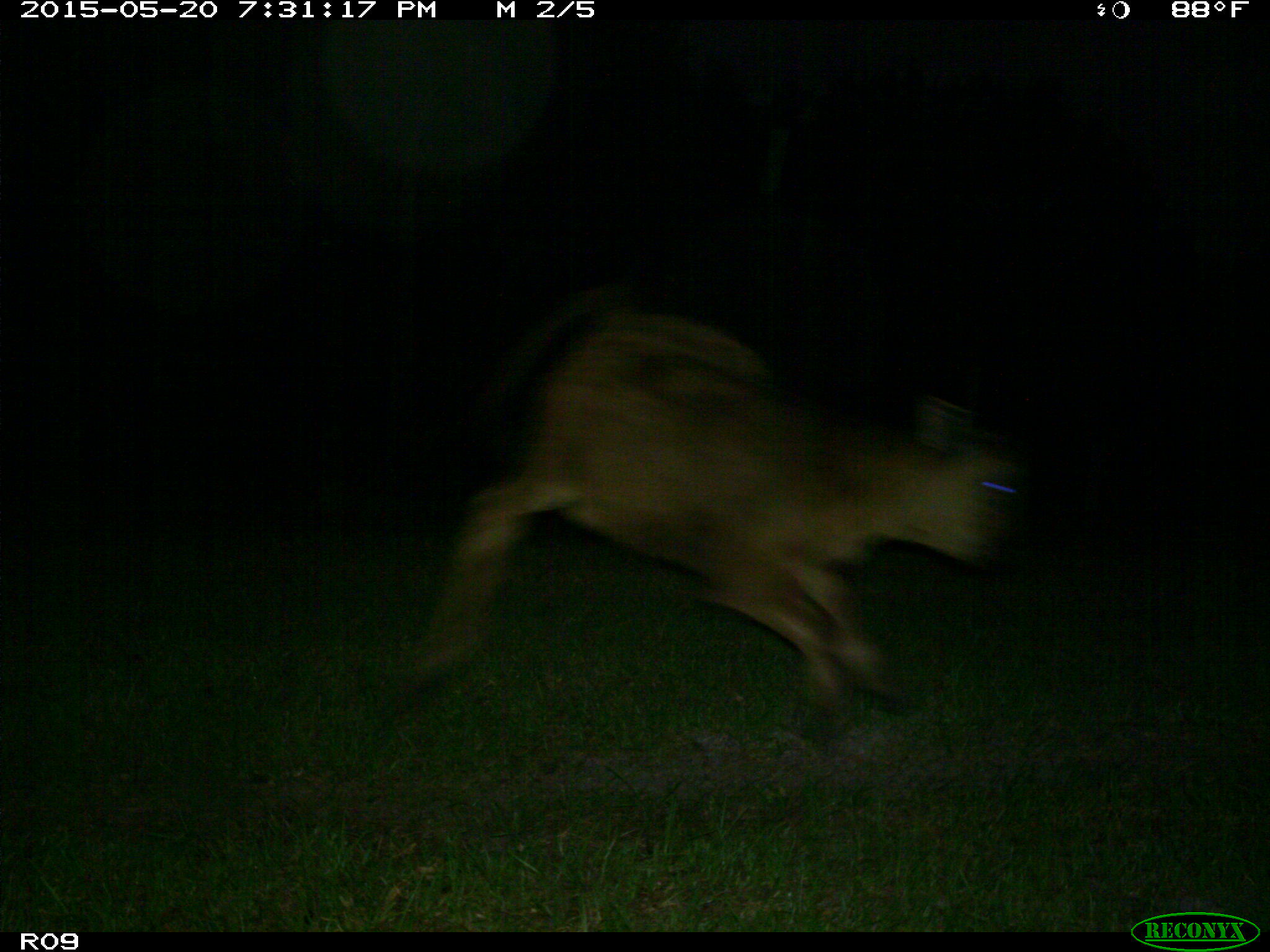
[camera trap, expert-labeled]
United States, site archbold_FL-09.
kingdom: Animalia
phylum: Chordata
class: Mammalia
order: Artiodactyla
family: Bovidae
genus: Bos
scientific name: Bos taurus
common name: domestic cow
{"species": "Bos taurus (domestic cow)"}